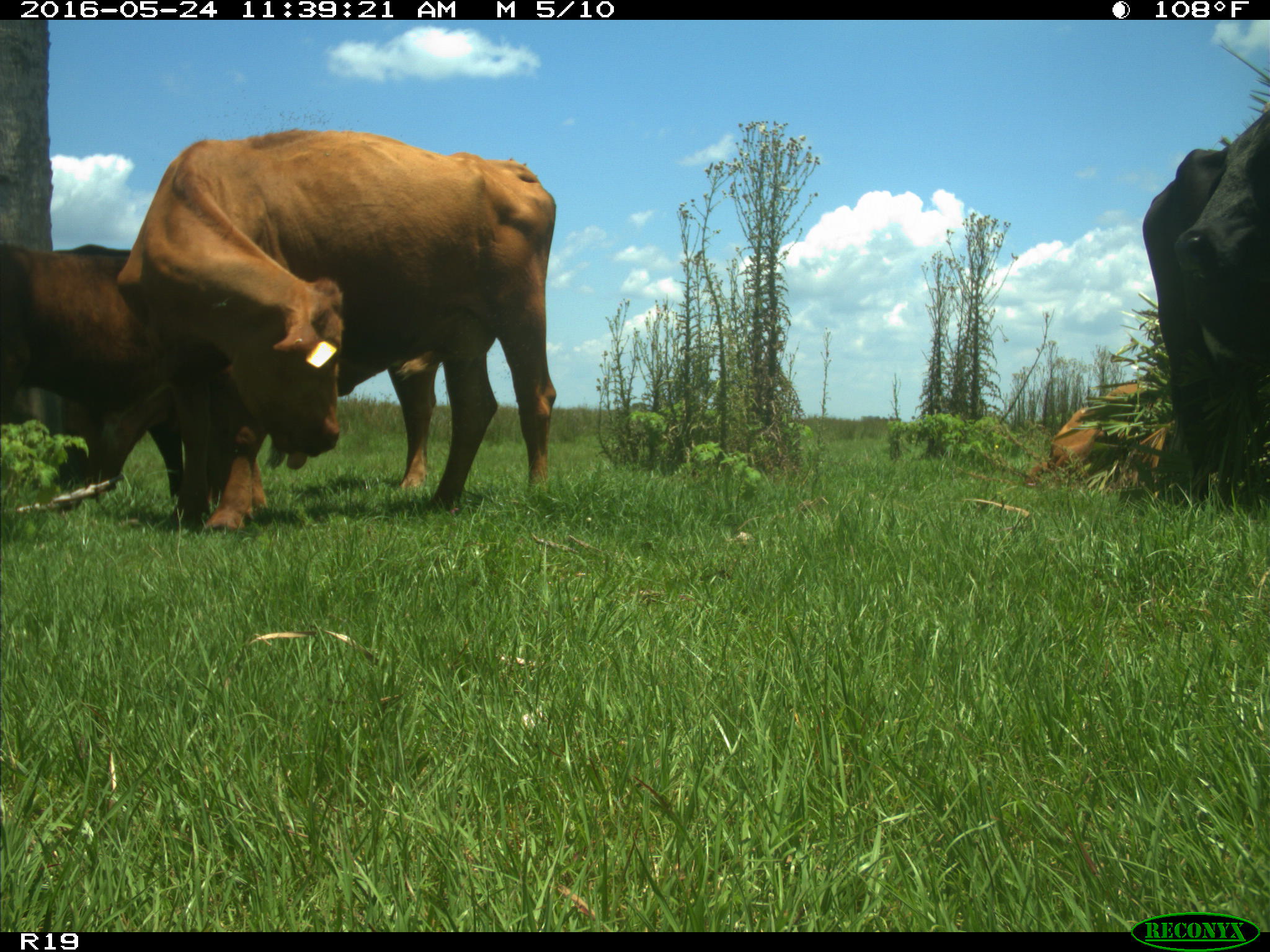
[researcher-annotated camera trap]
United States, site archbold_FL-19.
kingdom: Animalia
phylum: Chordata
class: Mammalia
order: Artiodactyla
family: Bovidae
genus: Bos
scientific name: Bos taurus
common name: domestic cow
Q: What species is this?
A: Bos taurus (domestic cow).